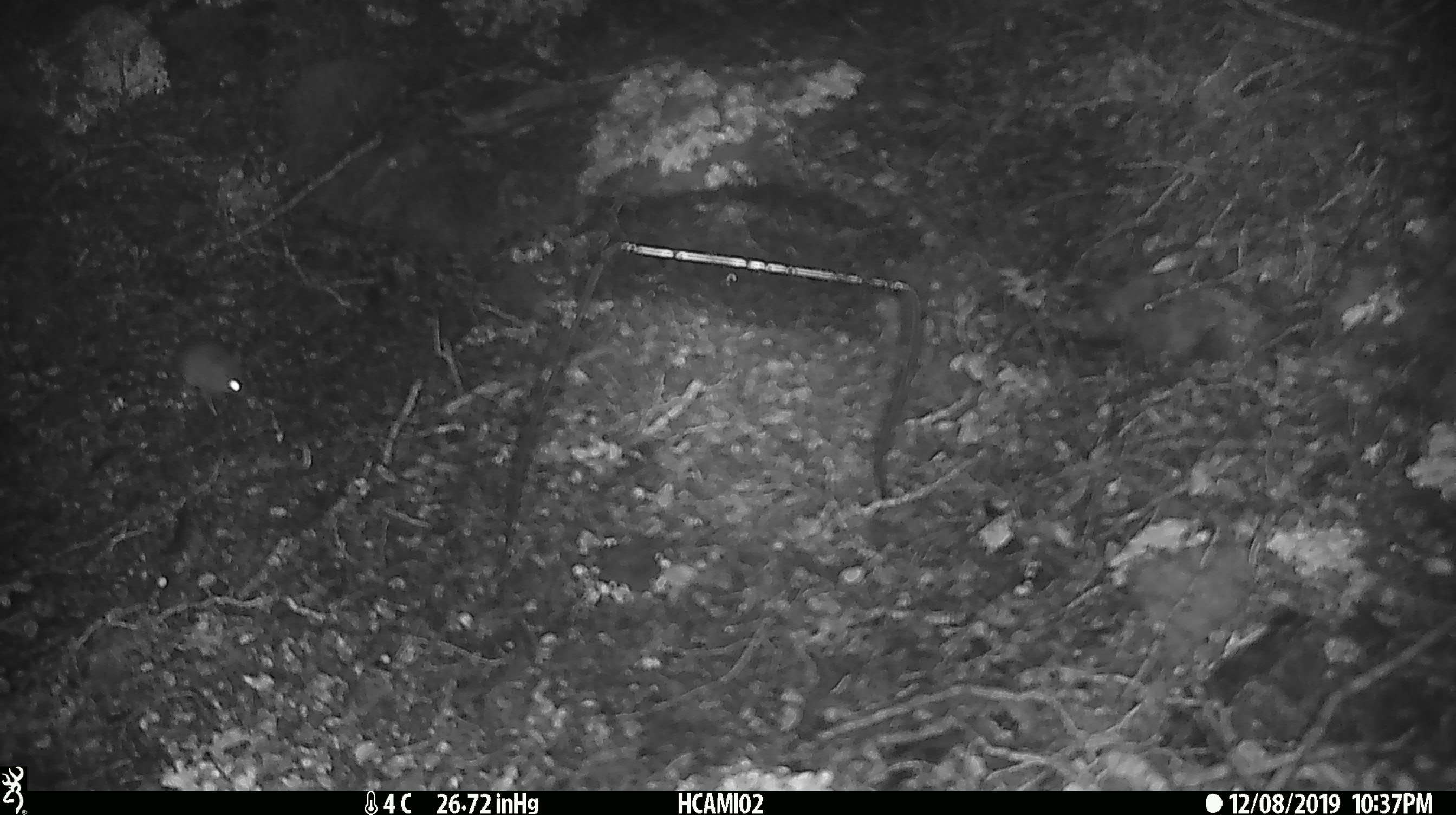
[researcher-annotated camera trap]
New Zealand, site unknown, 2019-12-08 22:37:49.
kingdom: Animalia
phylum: Chordata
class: Mammalia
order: Rodentia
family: Muridae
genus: Mus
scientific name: Mus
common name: mouse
Mouse (Mus).